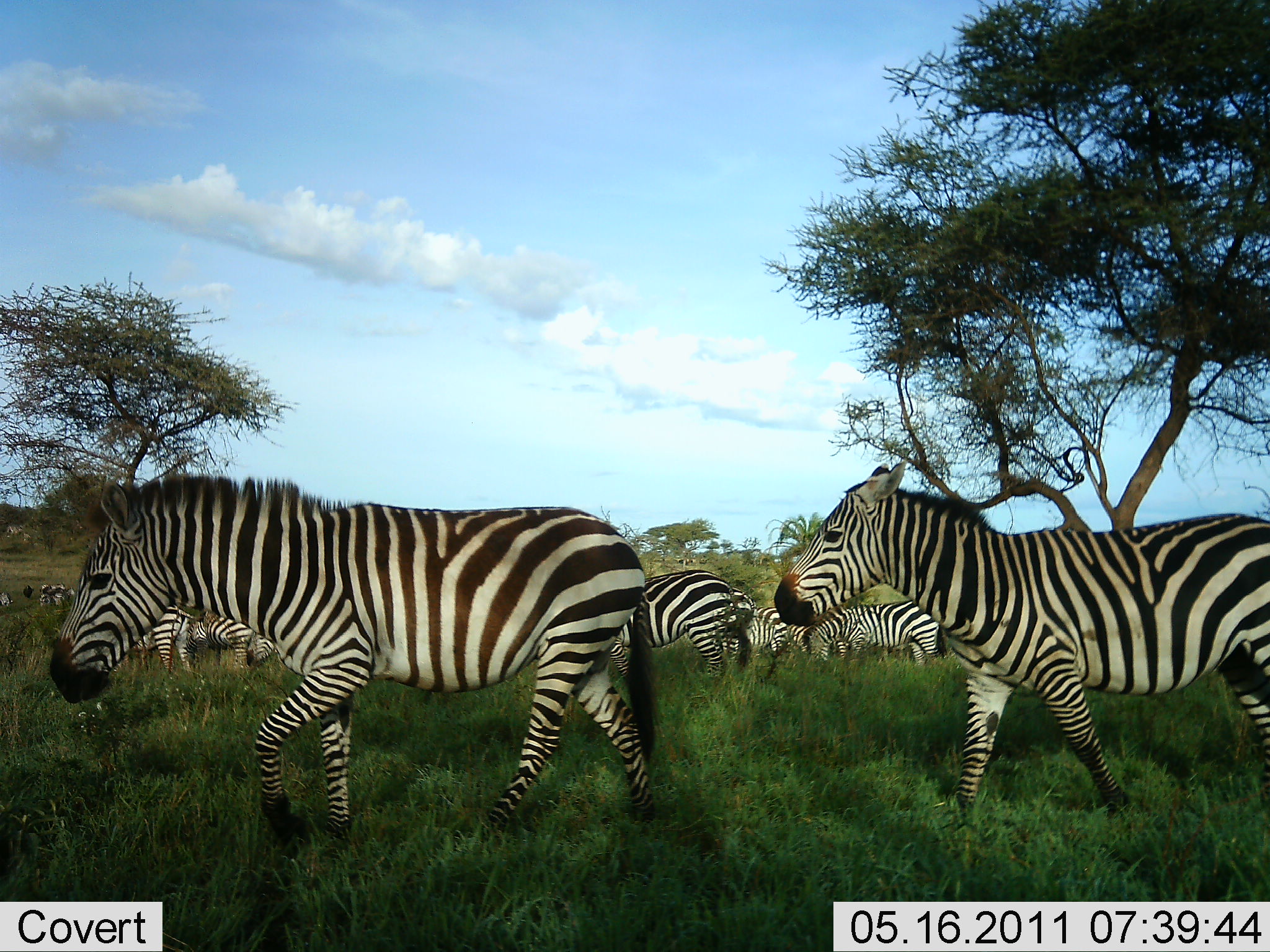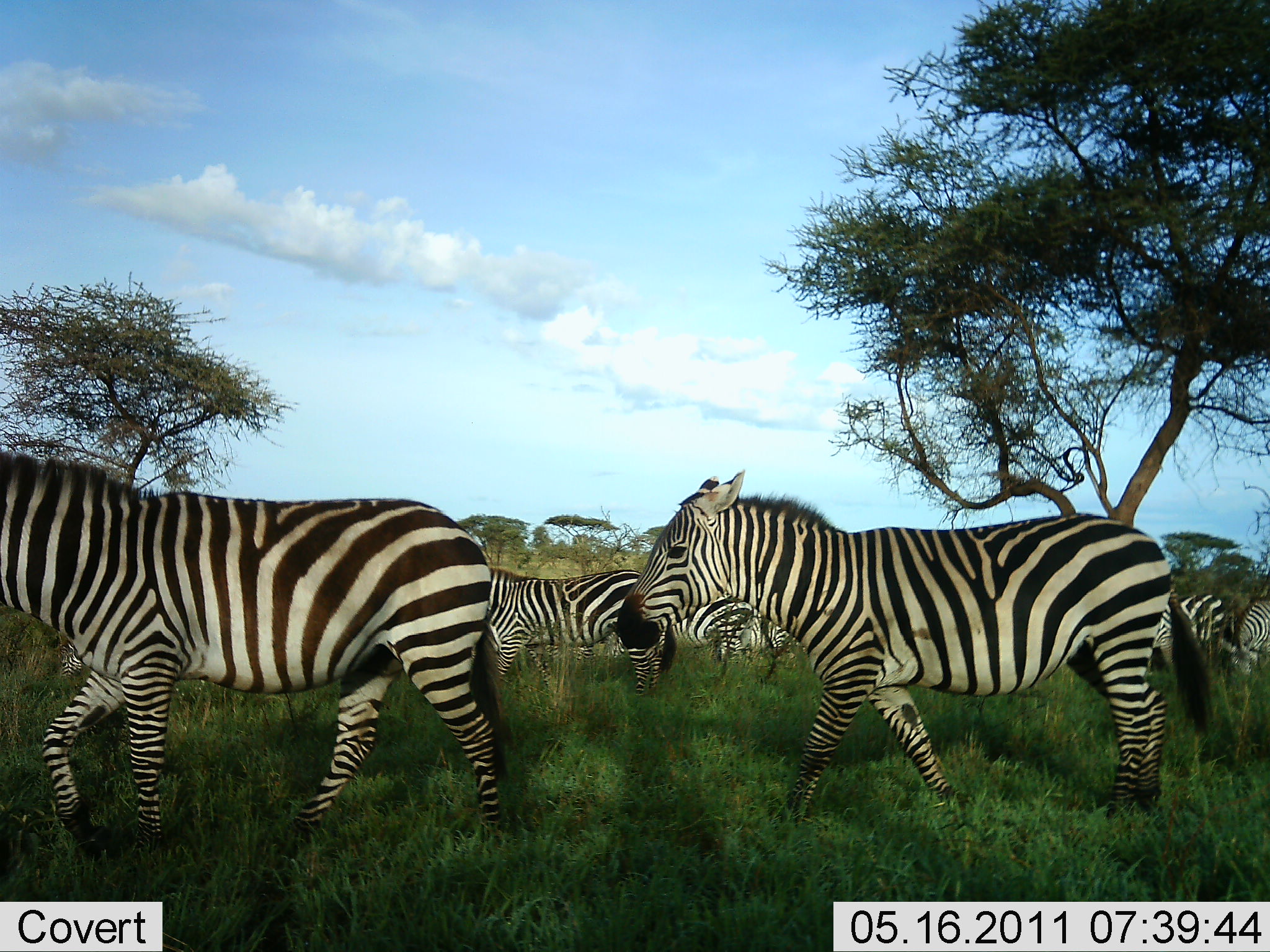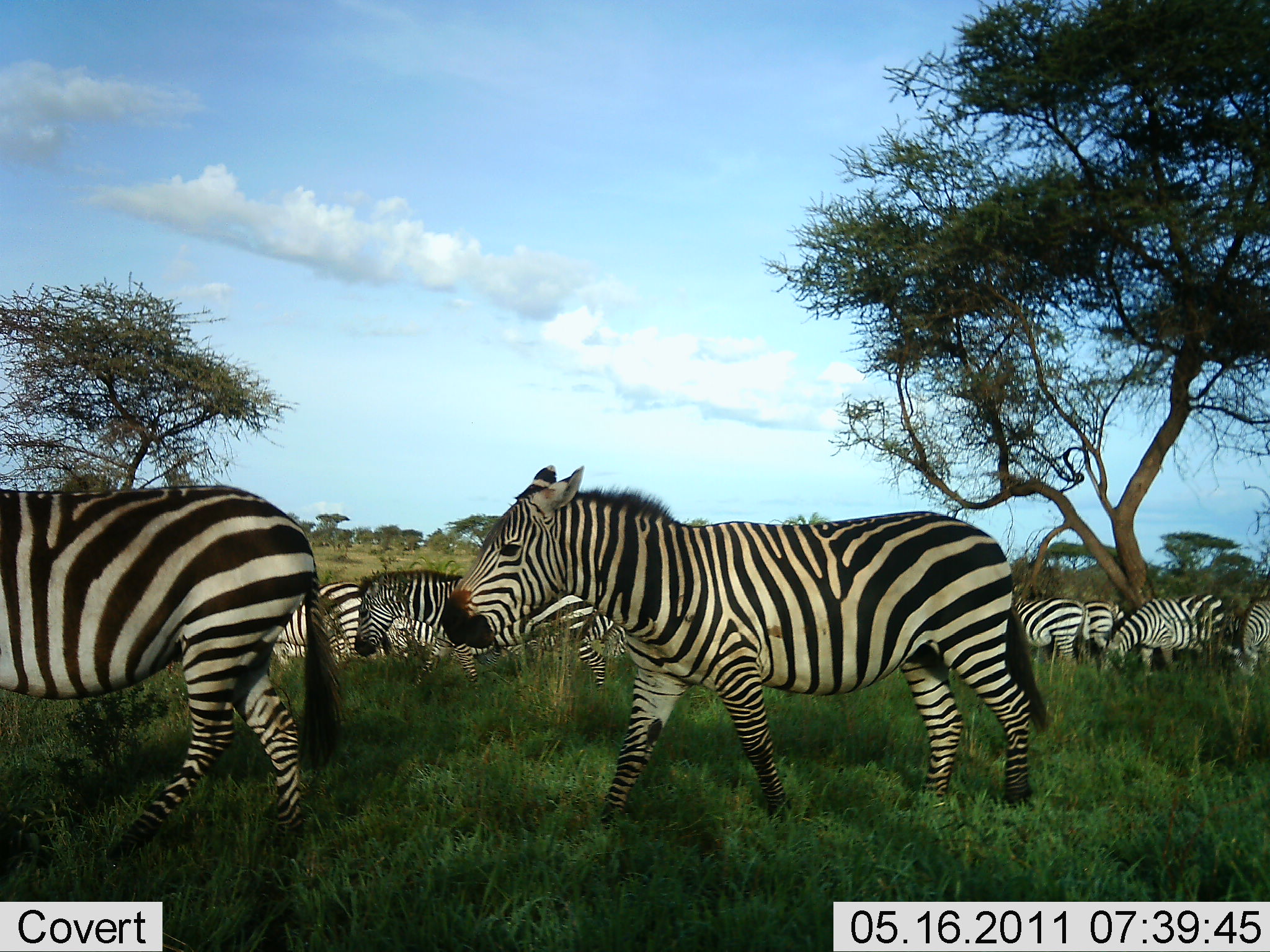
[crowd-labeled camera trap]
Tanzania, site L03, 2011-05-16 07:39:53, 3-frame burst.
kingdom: Animalia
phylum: Chordata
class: Mammalia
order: Perissodactyla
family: Equidae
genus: Equus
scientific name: Equus quagga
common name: plains zebra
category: zebra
Zebra (plains zebra) (Equus quagga), count 11-50. Behavior (volunteer vote fractions): standing 40%, resting 0%, moving 100%, interacting 0%. Young present (vote fraction): 10%. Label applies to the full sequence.